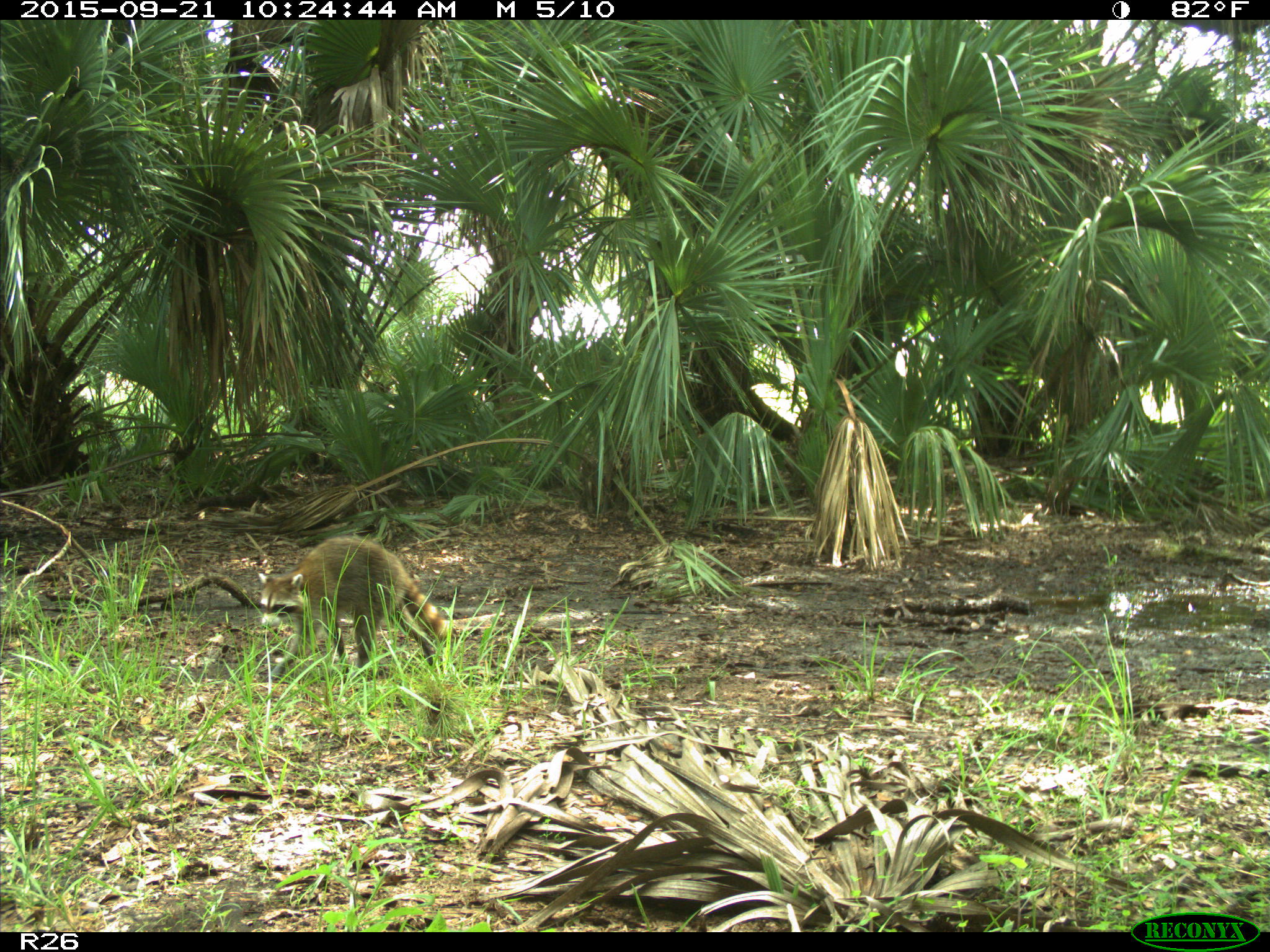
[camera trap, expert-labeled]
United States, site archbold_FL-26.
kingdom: Animalia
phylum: Chordata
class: Mammalia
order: Carnivora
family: Procyonidae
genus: Procyon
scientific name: Procyon lotor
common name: common raccoon